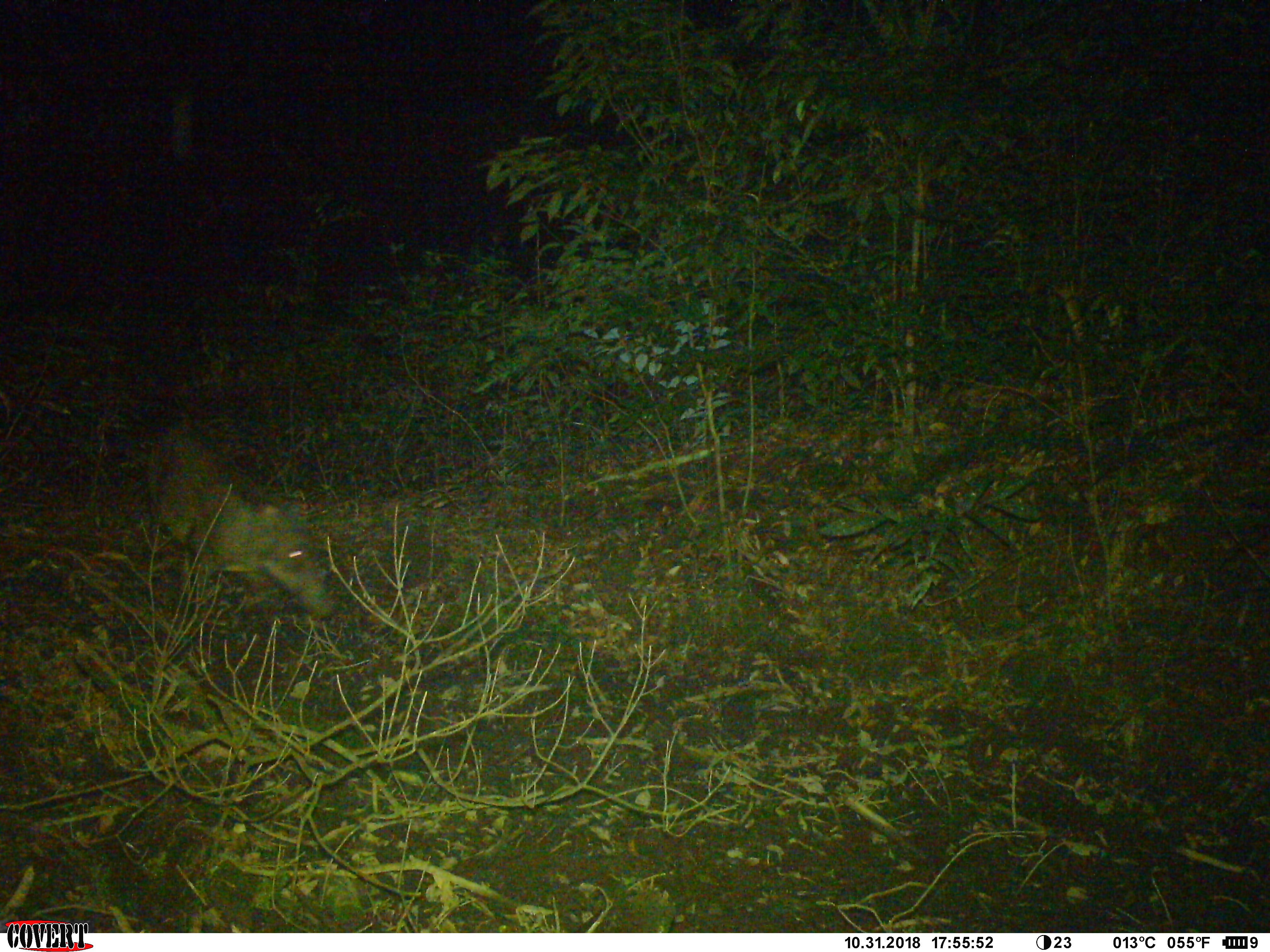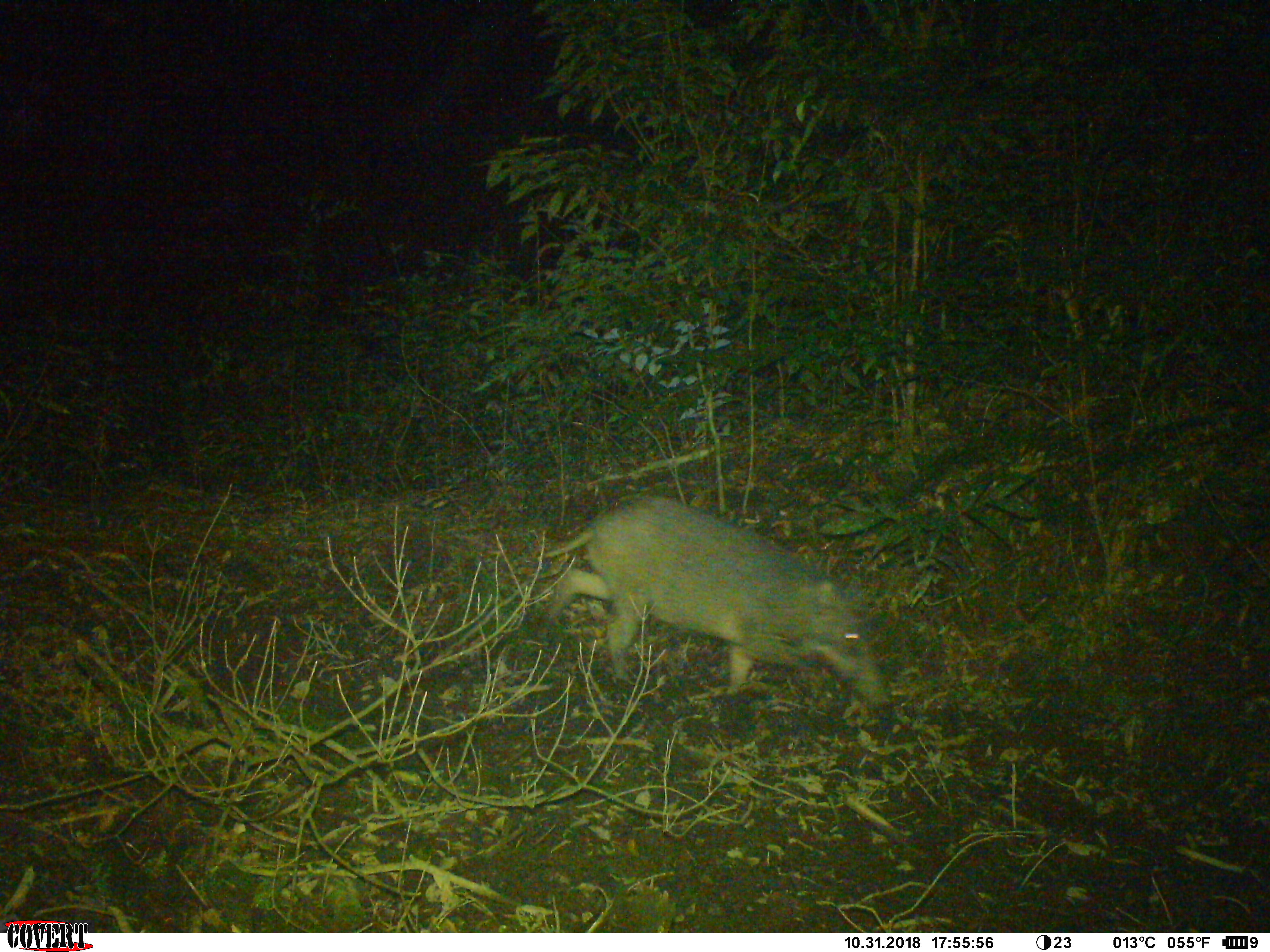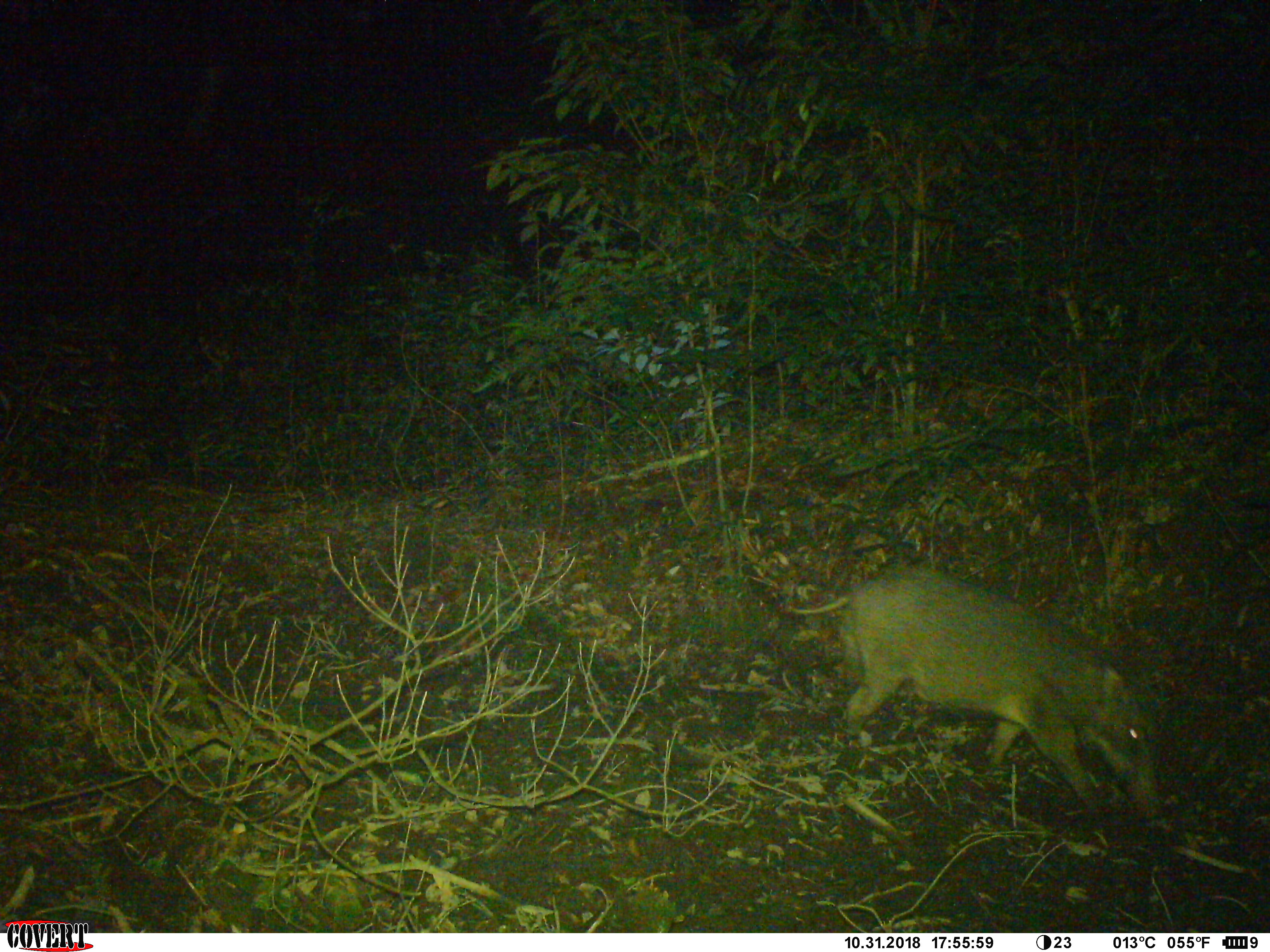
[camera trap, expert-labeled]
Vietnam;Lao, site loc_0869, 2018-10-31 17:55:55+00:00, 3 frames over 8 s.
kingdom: Animalia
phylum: Chordata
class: Mammalia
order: Artiodactyla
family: Suidae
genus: Sus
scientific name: Sus scrofa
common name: eurasian wild pig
Eurasian wild pig (Sus scrofa). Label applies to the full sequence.